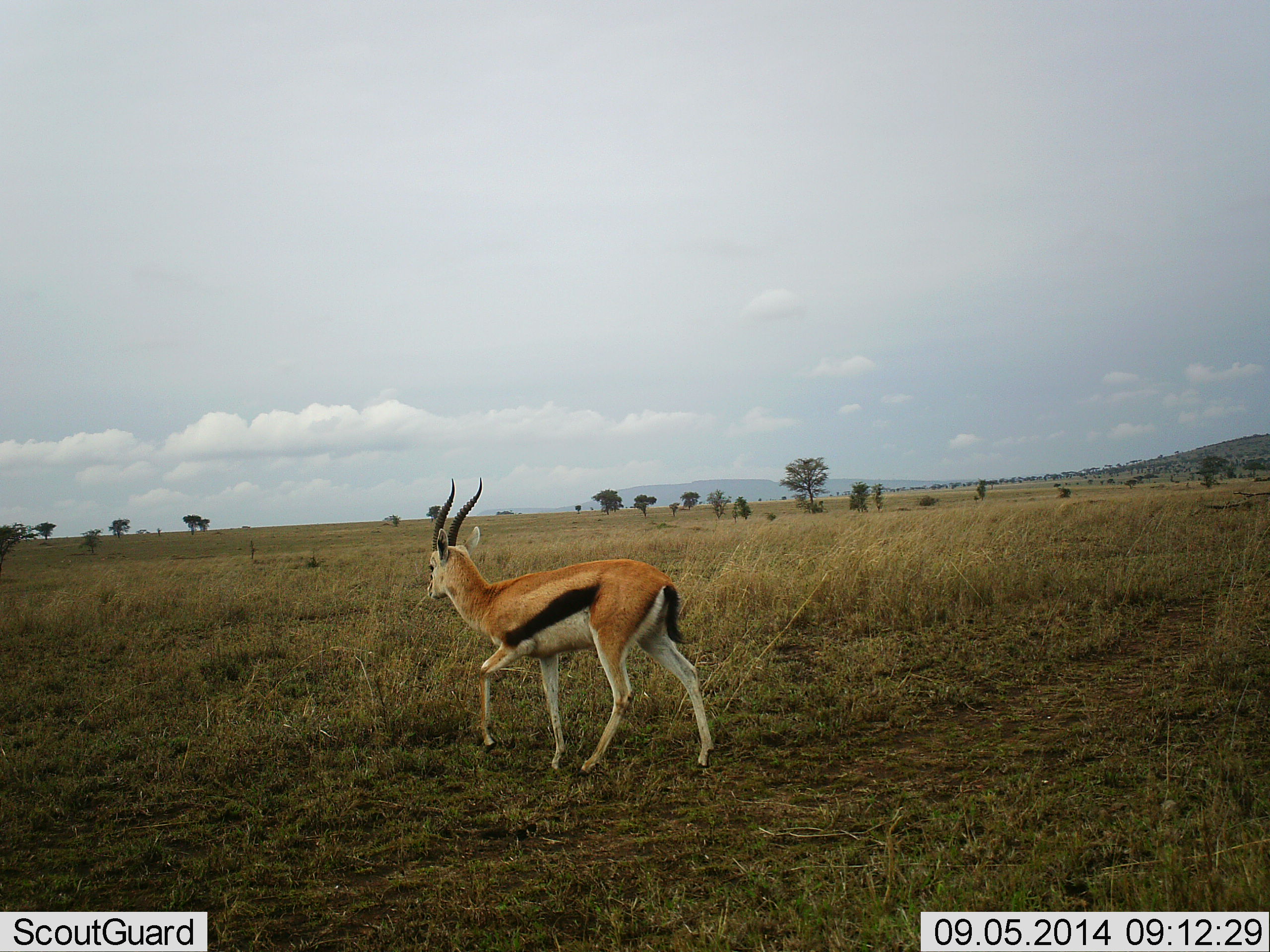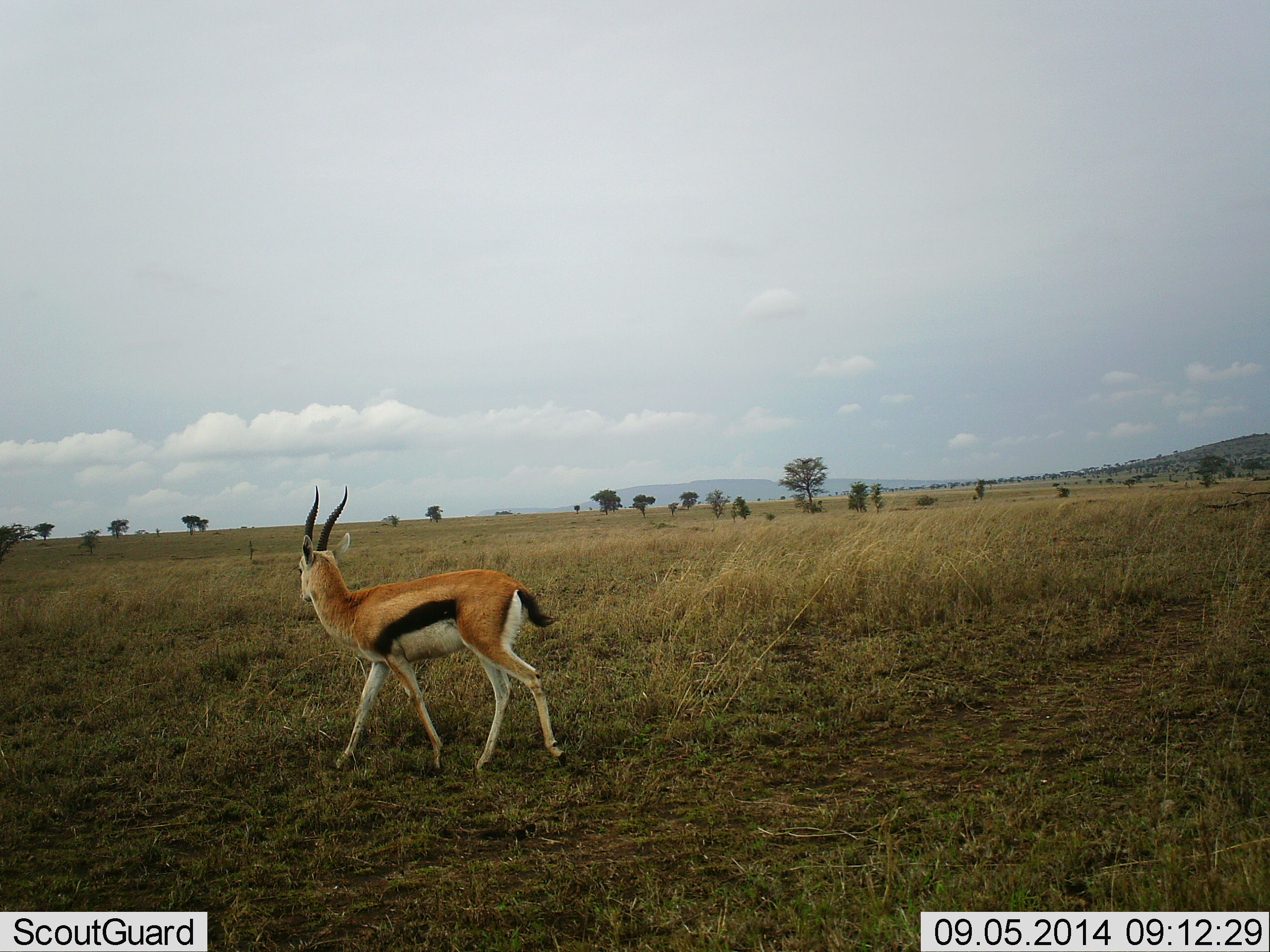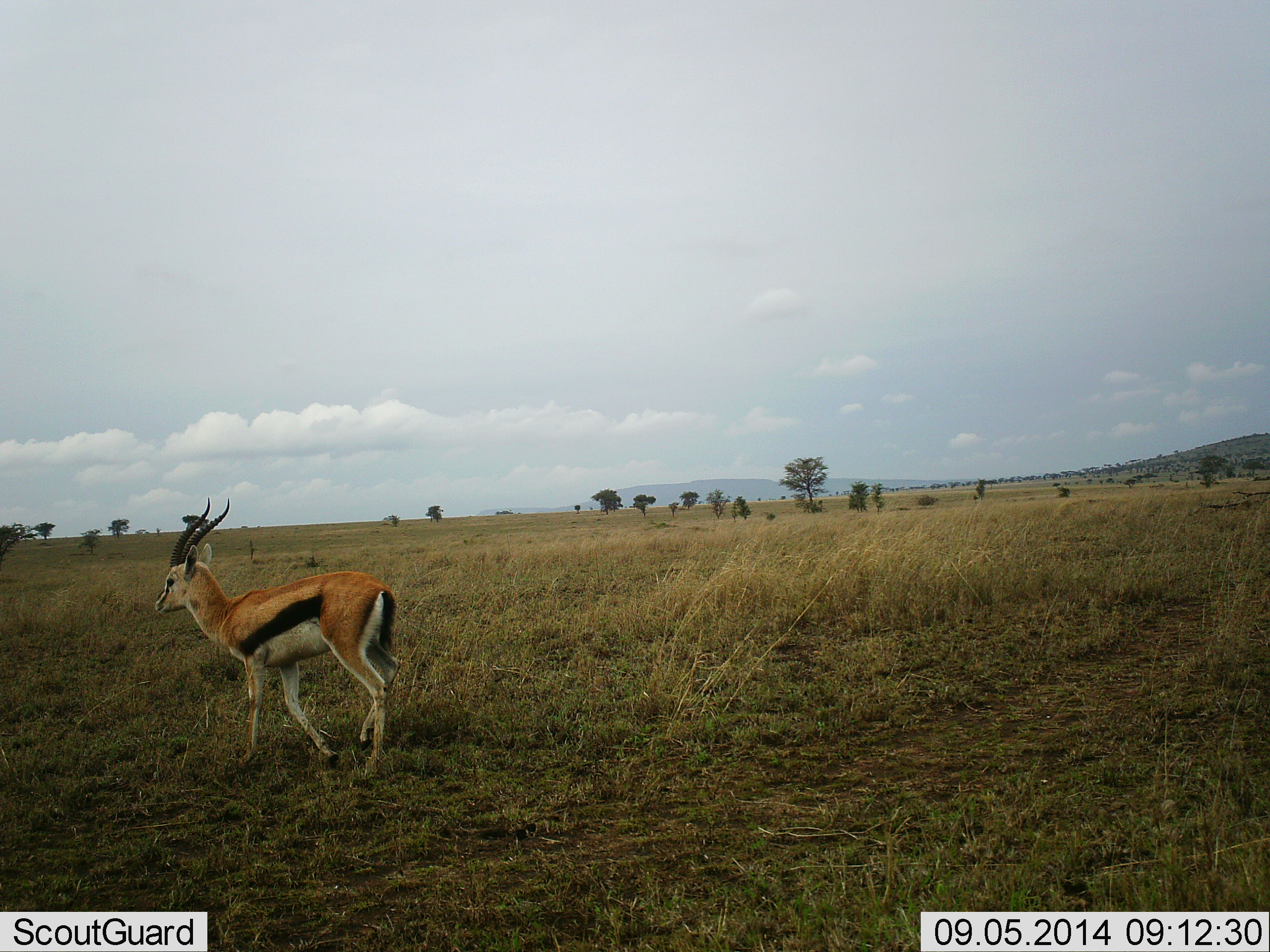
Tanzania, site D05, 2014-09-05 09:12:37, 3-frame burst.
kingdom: Animalia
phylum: Chordata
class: Mammalia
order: Artiodactyla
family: Bovidae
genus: Eudorcas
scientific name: Eudorcas thomsonii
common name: thomson's gazelle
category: gazellethomsons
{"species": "gazellethomsons (thomson's gazelle) (Eudorcas thomsonii)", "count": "1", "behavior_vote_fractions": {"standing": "0%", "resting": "0%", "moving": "100%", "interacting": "0%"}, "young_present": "0%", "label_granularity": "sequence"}